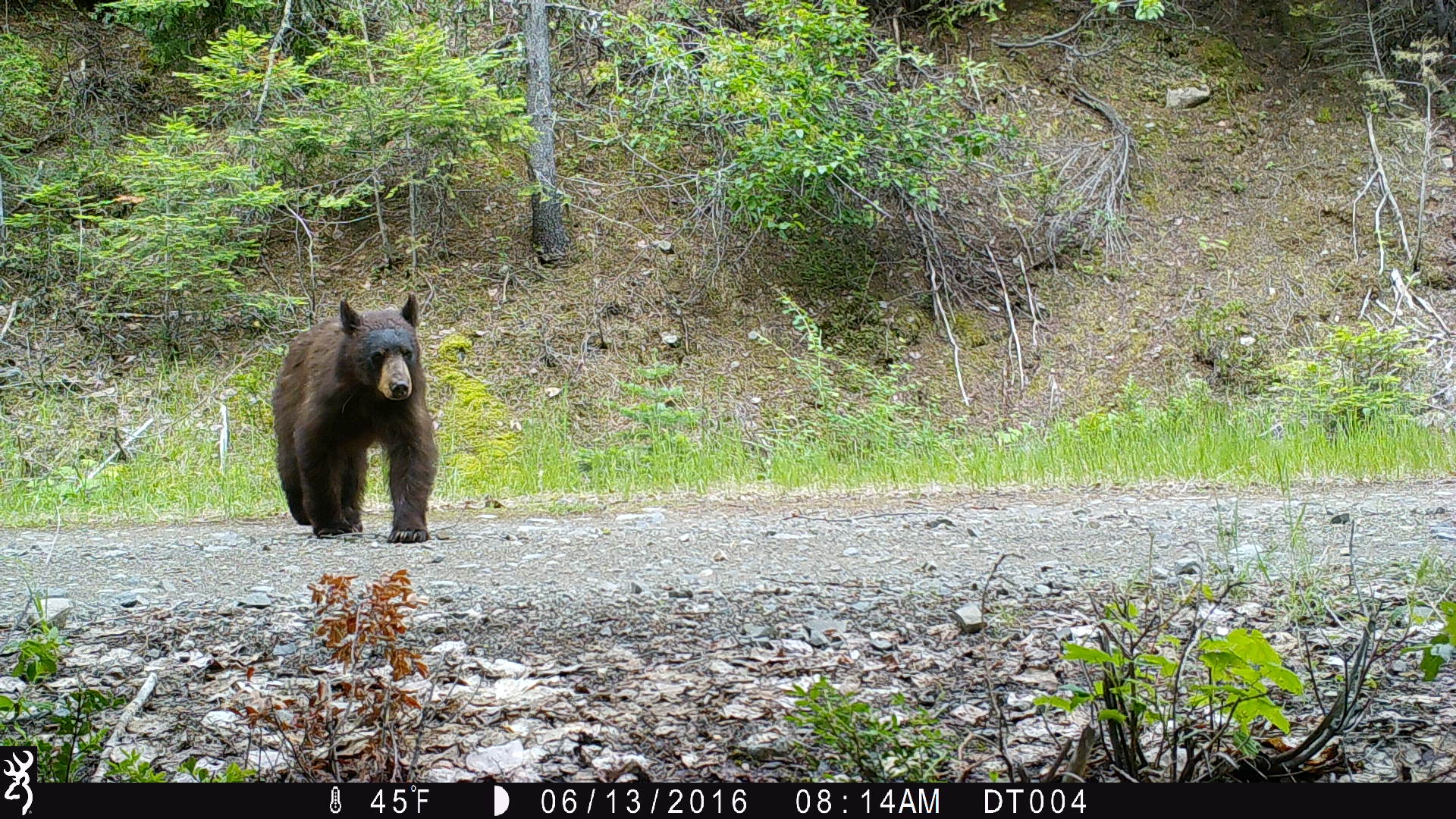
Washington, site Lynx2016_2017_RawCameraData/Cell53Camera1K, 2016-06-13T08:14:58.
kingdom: Animalia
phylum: Chordata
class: Mammalia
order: Carnivora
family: Ursidae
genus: Ursus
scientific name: Ursus americanus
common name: american black bear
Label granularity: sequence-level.